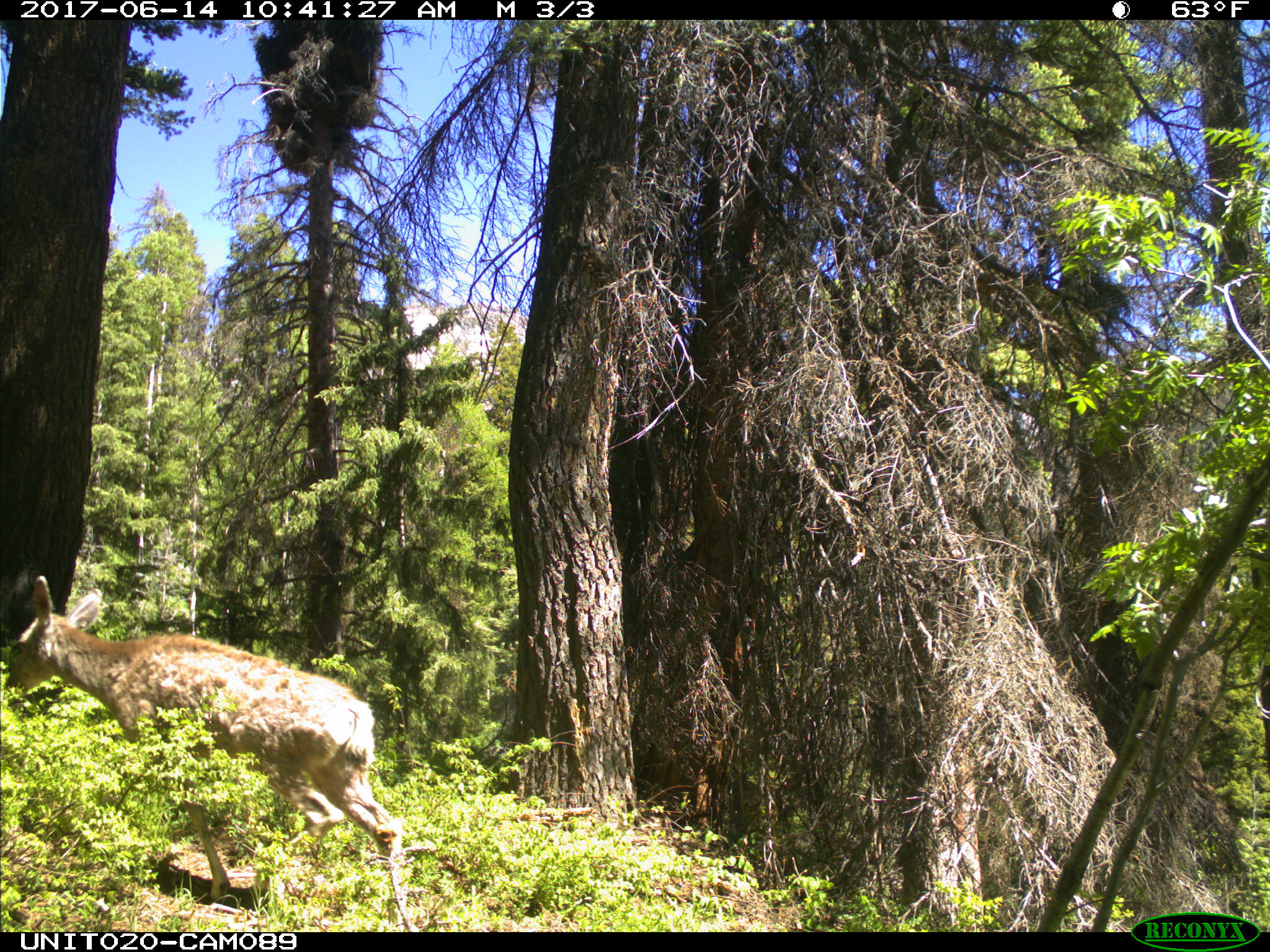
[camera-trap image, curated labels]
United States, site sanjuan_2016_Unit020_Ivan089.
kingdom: Animalia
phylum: Chordata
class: Mammalia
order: Artiodactyla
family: Cervidae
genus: Odocoileus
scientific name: Odocoileus hemionus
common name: mule deer